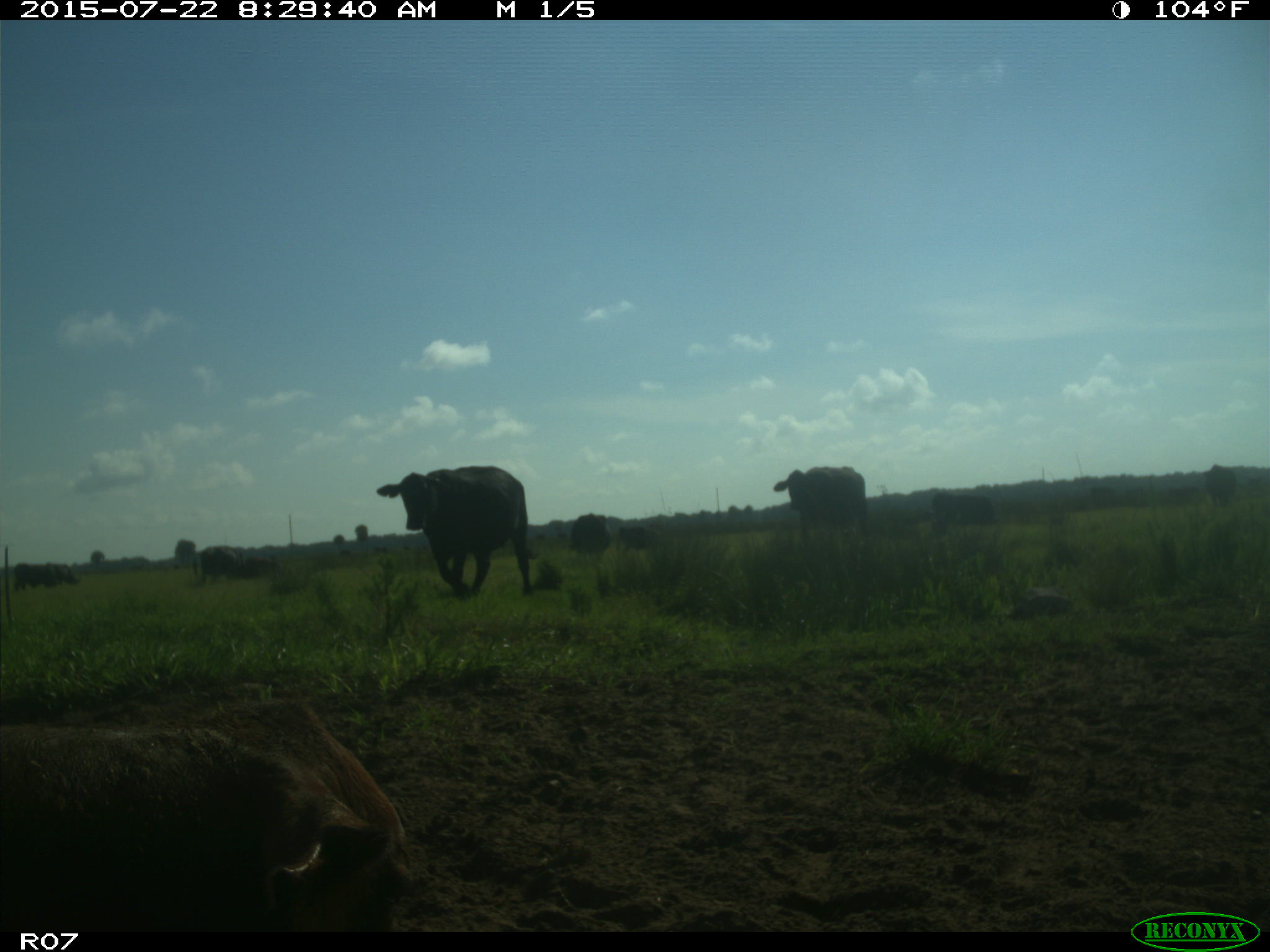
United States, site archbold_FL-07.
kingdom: Animalia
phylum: Chordata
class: Mammalia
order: Artiodactyla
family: Bovidae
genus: Bos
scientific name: Bos taurus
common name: domestic cow